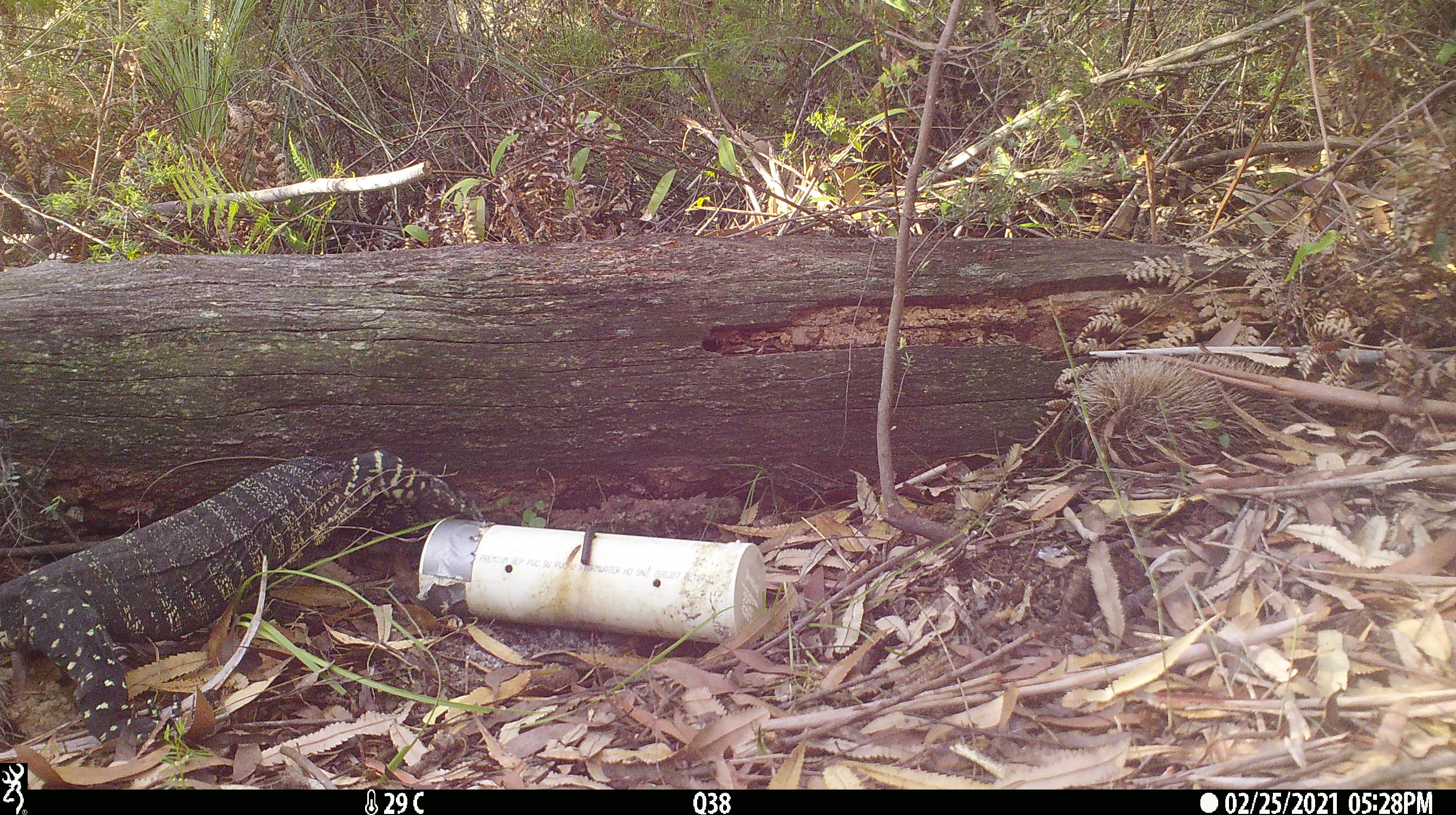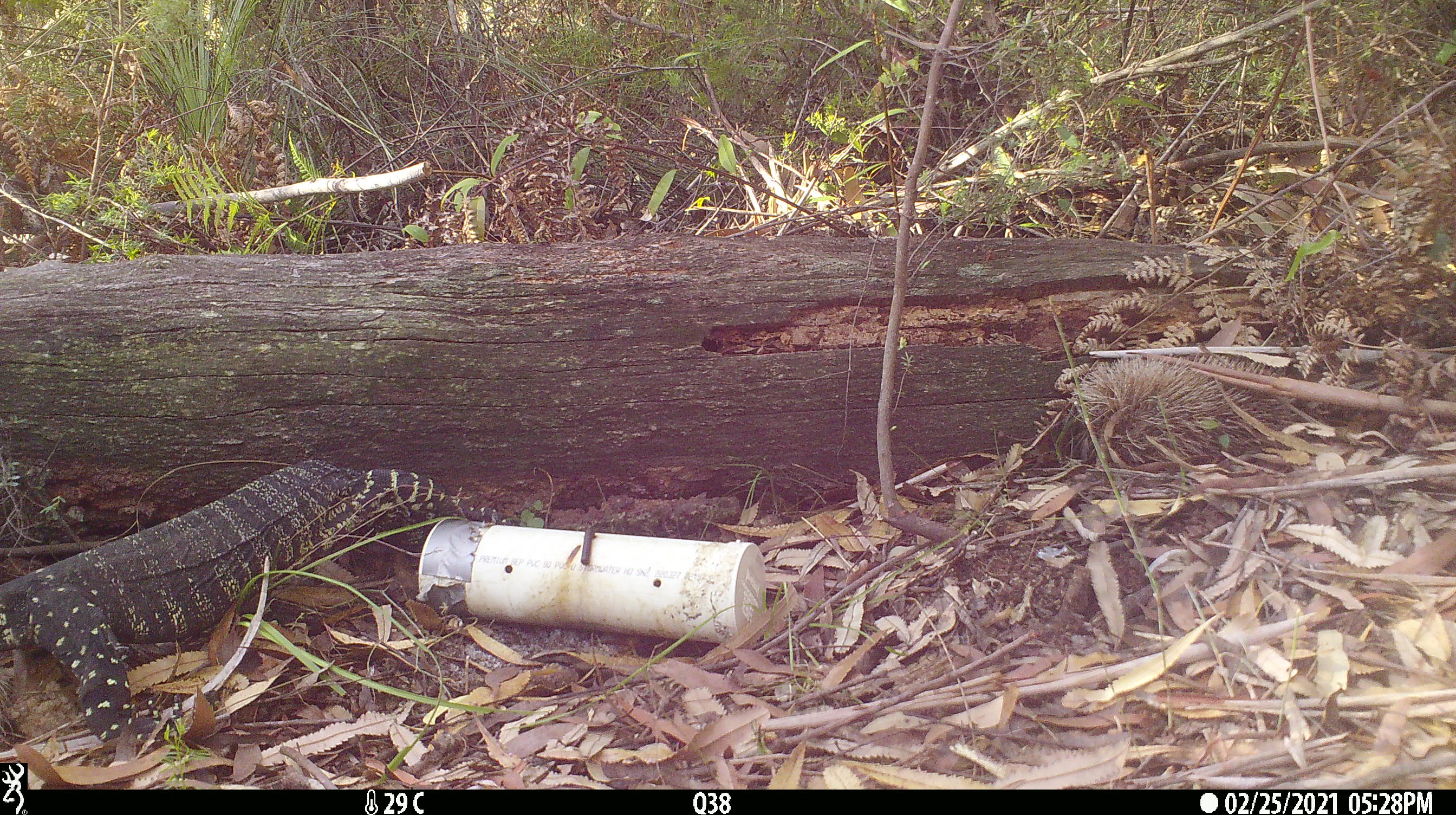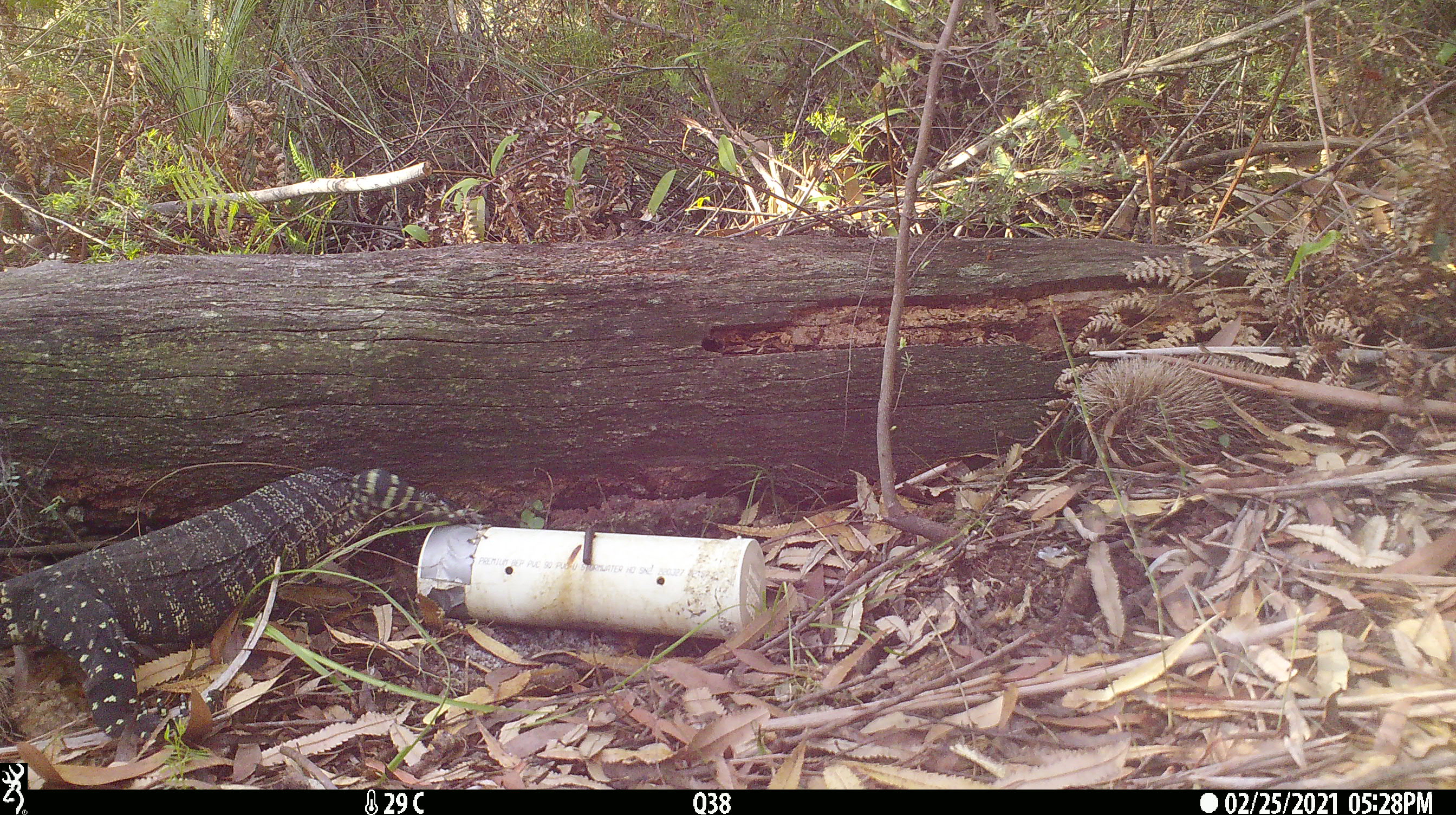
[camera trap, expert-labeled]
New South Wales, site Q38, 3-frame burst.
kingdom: Animalia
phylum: Chordata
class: Reptilia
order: Squamata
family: Varanidae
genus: Varanus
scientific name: Varanus varius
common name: lace monitor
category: goanna